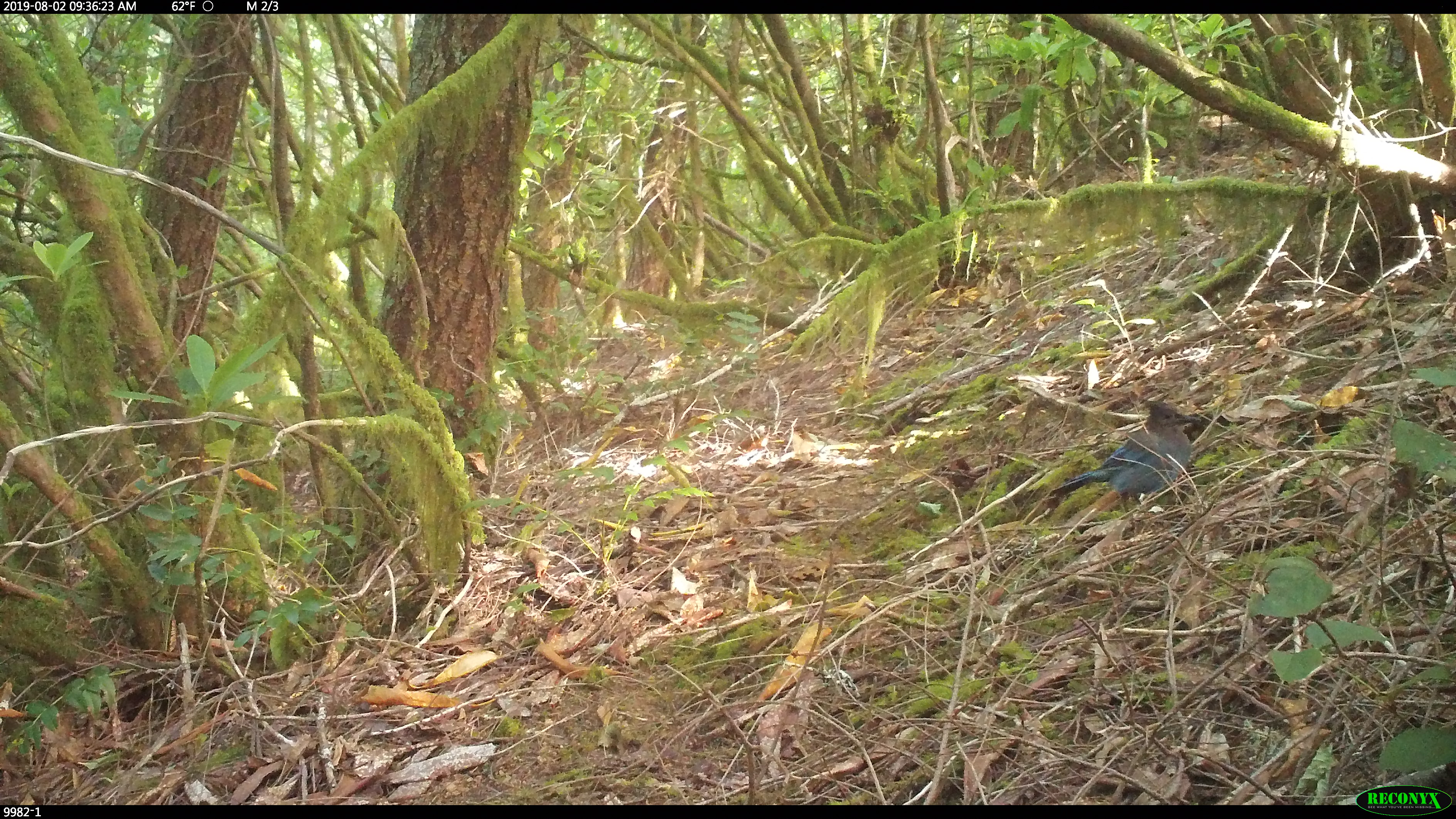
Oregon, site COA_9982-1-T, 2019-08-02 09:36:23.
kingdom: Animalia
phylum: Chordata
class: Aves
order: Passeriformes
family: Corvidae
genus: Cyanocitta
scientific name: Cyanocitta stelleri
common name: steller's jay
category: stellers jay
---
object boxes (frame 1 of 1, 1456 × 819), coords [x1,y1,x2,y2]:
stellers jay: [1044,399,1198,513]